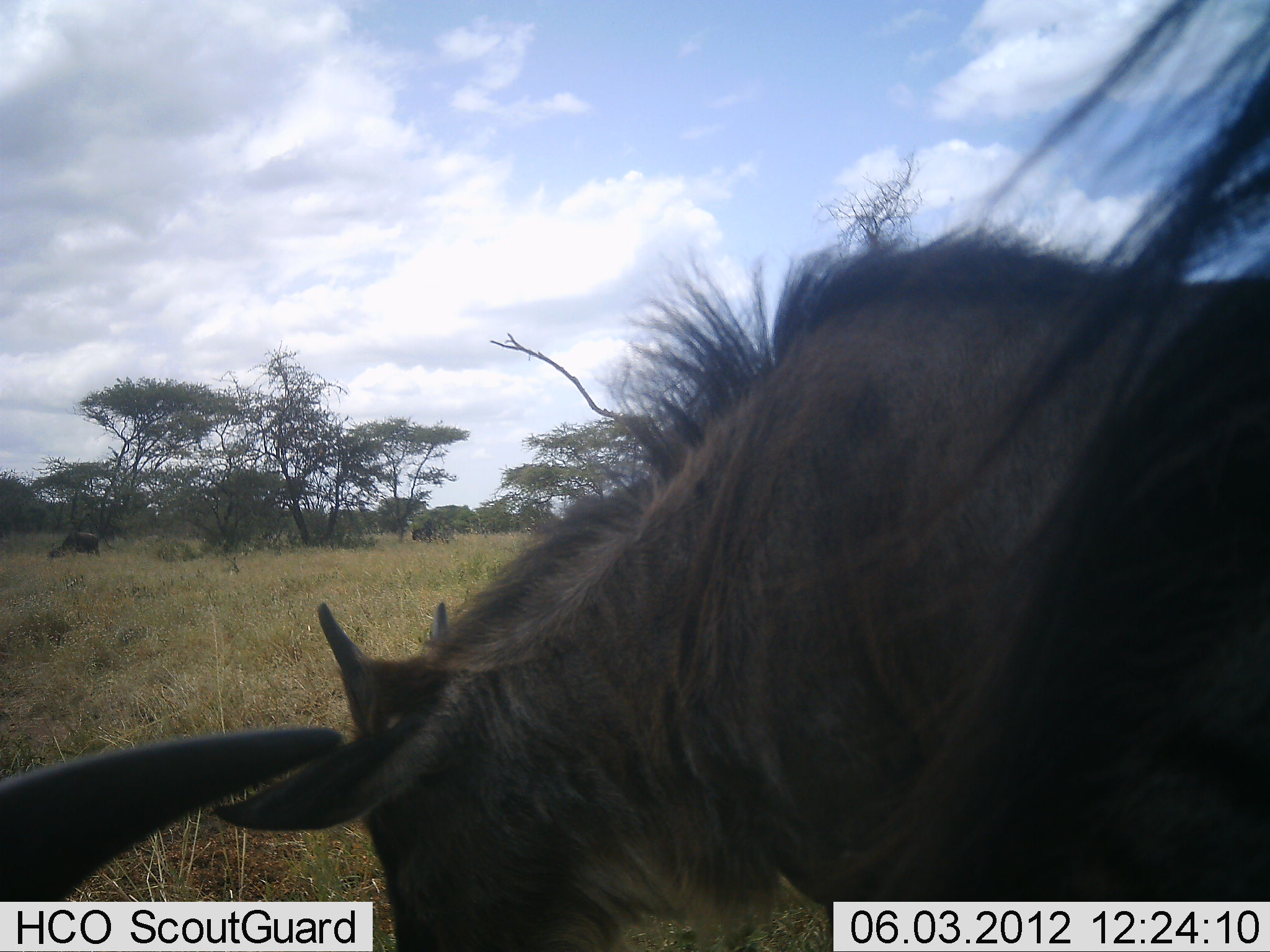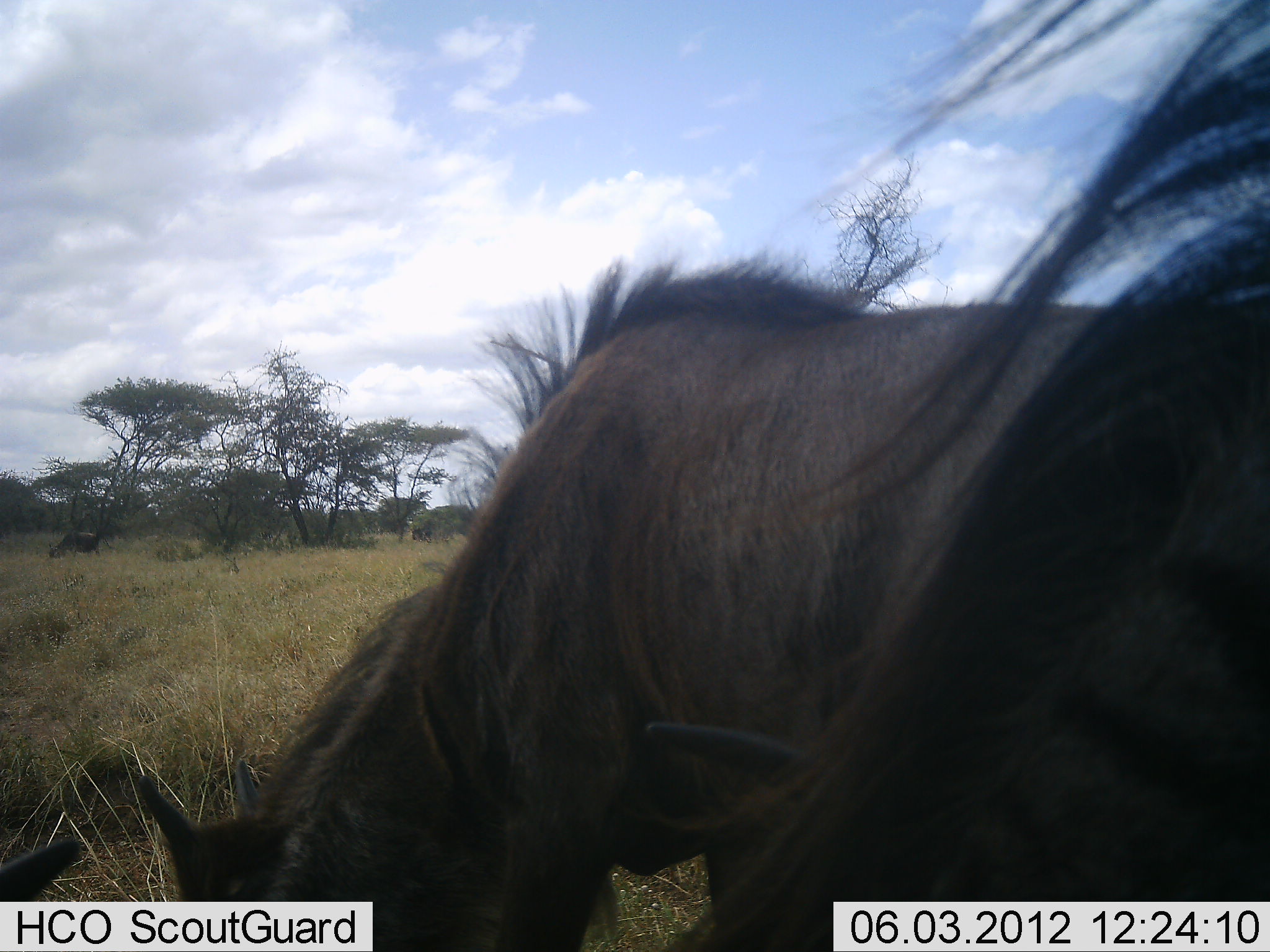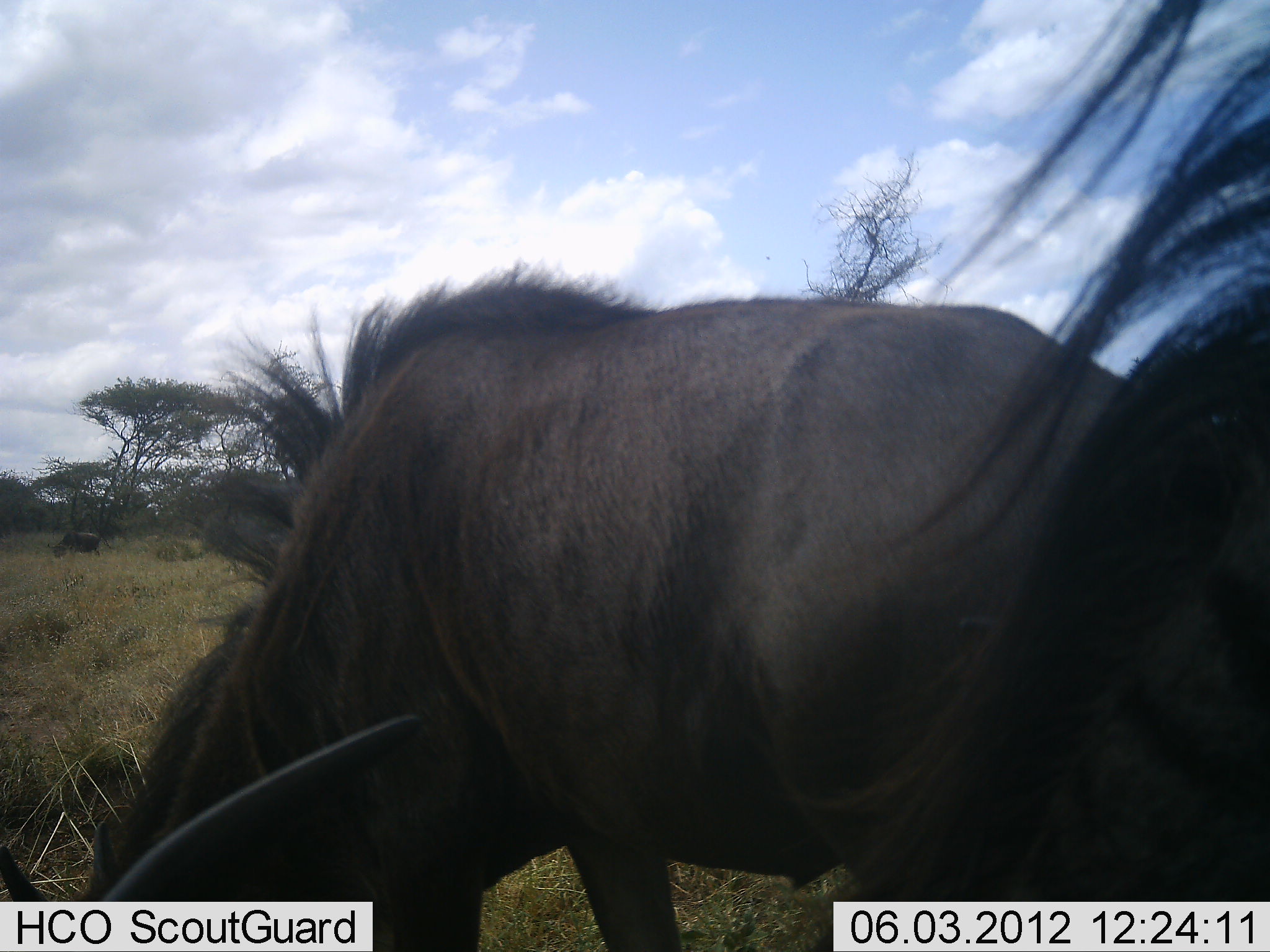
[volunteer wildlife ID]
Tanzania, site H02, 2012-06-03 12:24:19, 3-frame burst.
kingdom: Animalia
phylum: Chordata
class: Mammalia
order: Artiodactyla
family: Bovidae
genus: Connochaetes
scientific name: Connochaetes taurinus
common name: blue wildebeest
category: wildebeest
Wildebeest (blue wildebeest) (Connochaetes taurinus), count 3. Behavior (volunteer vote fractions): standing 20%, resting 10%, moving 10%, interacting 10%. Young present (vote fraction): 20%. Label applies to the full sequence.